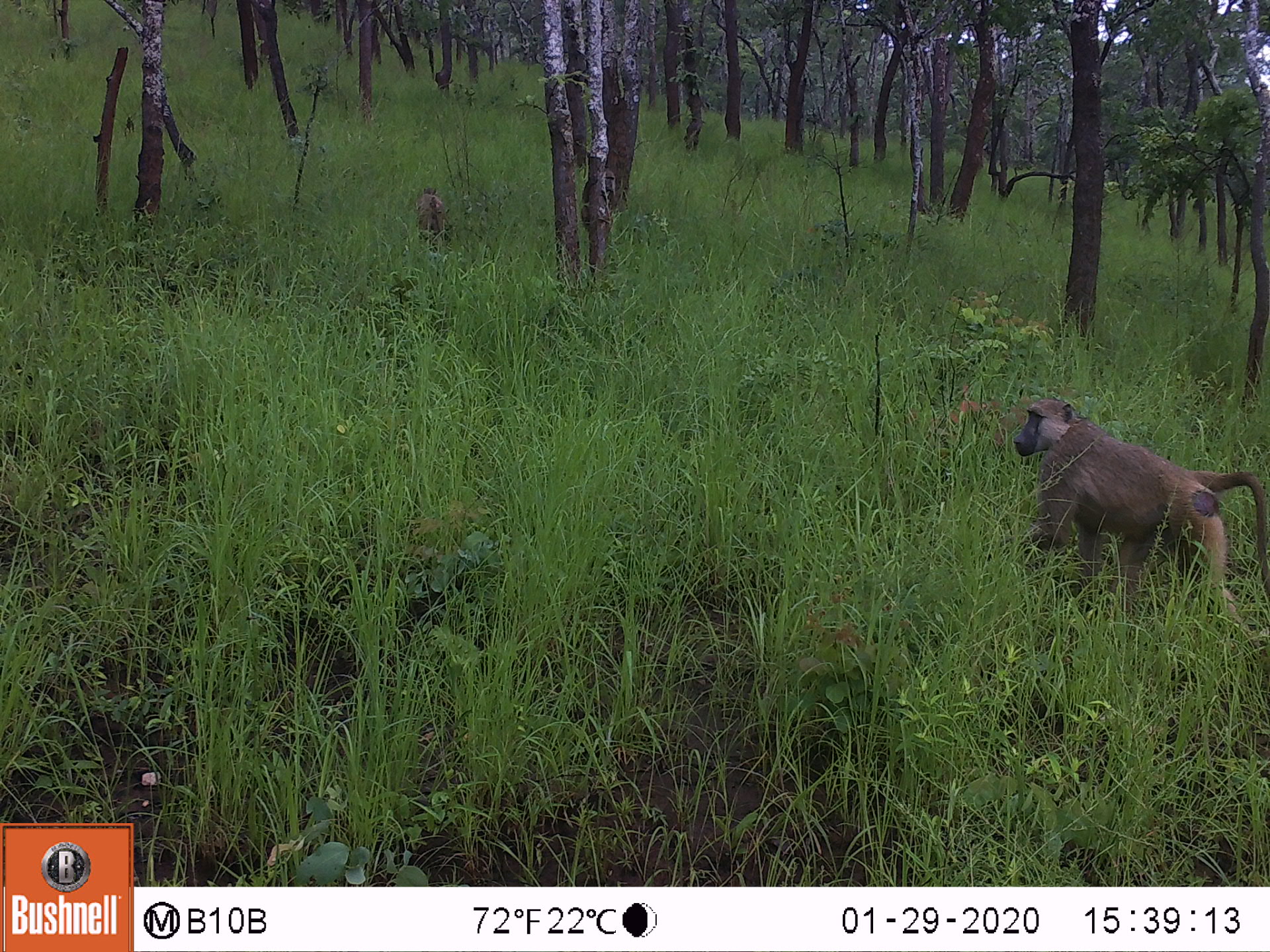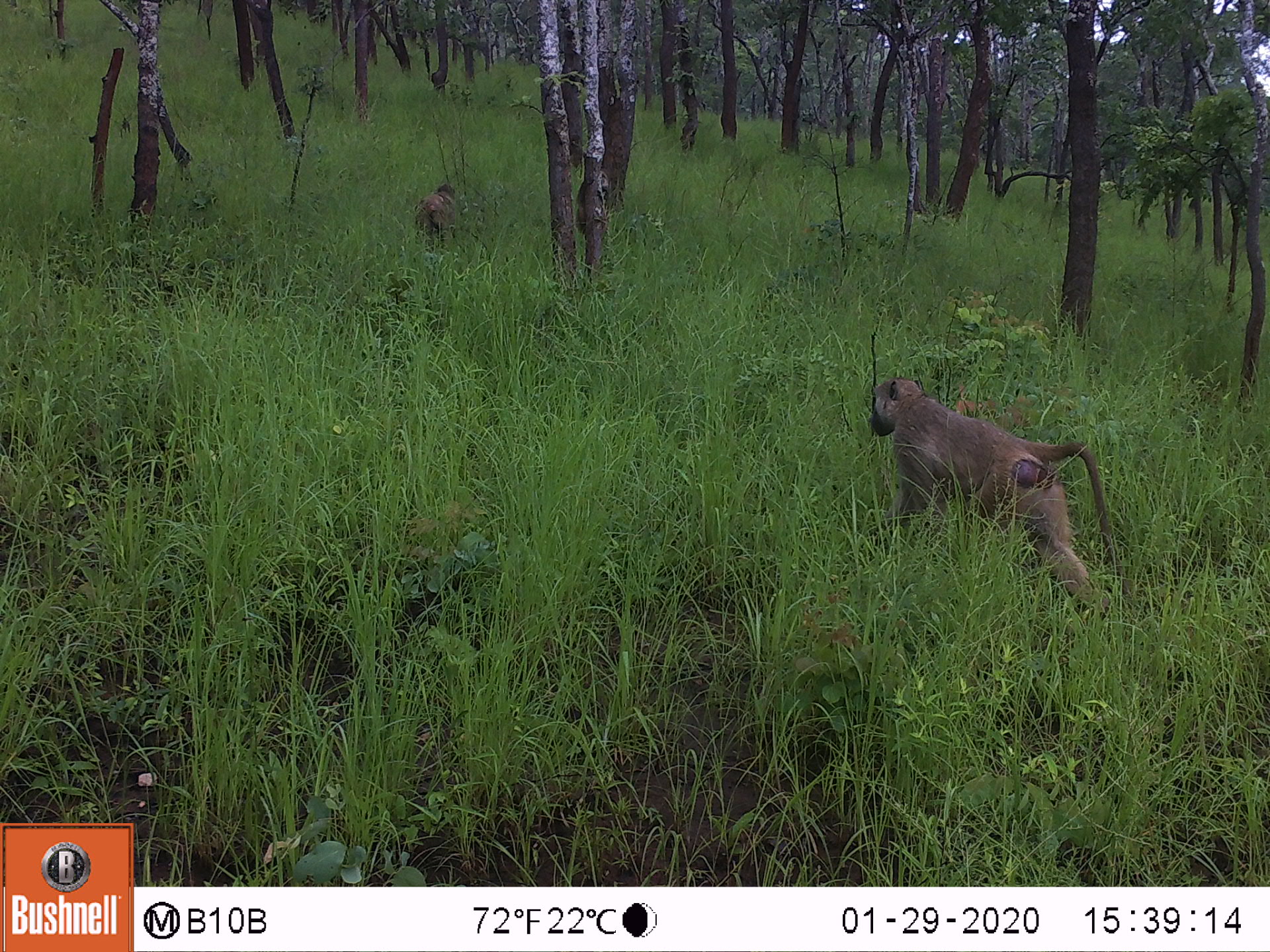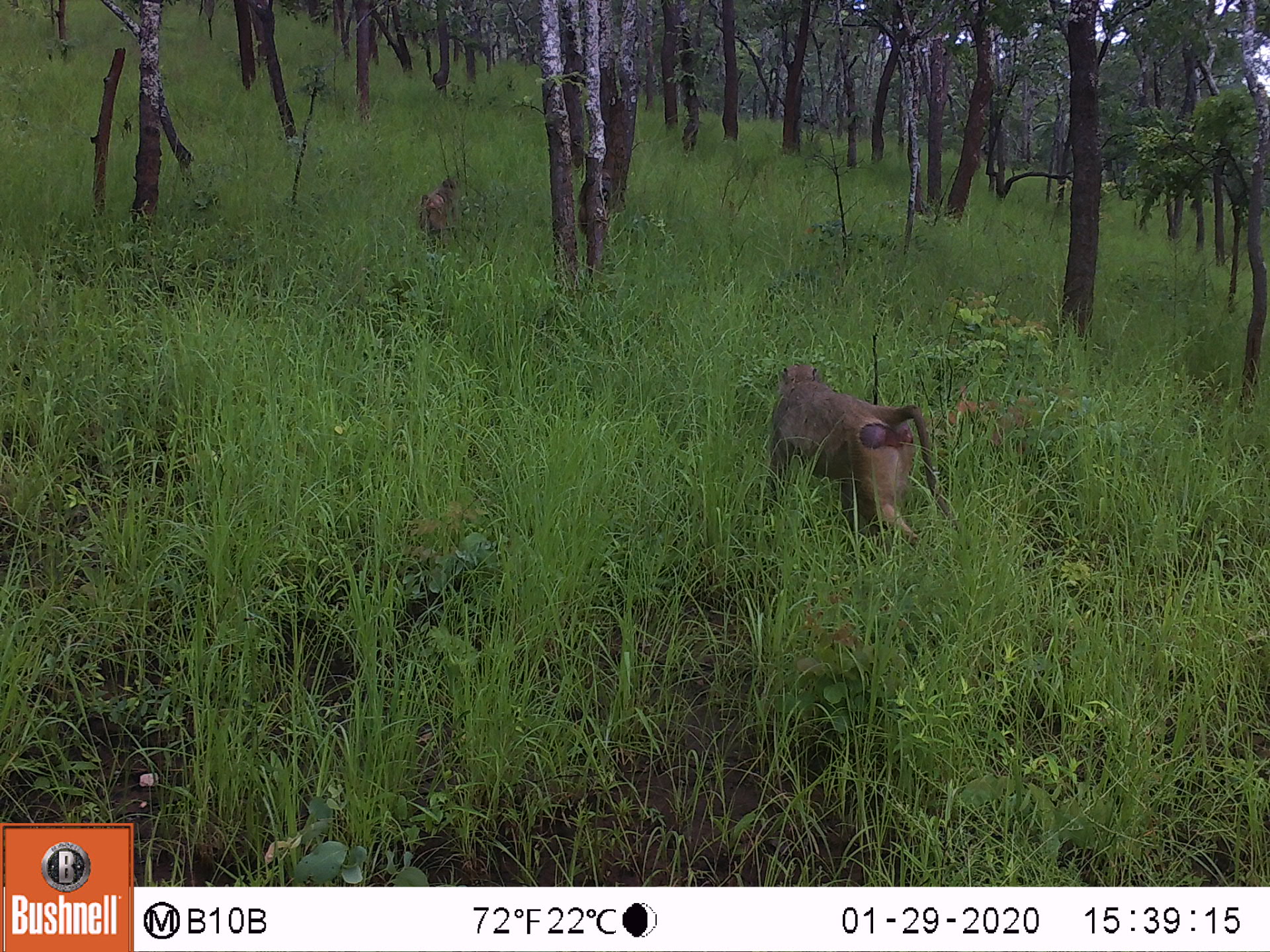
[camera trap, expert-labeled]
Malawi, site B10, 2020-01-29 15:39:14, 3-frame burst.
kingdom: Animalia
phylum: Chordata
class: Mammalia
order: Primates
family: Cercopithecidae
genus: Papio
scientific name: Papio cynocephalus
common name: yellow baboon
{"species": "yellow baboon (Papio cynocephalus)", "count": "2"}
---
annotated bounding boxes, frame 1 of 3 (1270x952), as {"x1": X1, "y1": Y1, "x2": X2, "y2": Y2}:
yellow baboon: {"x1": 1013, "y1": 397, "x2": 1262, "y2": 630}; {"x1": 406, "y1": 180, "x2": 454, "y2": 246}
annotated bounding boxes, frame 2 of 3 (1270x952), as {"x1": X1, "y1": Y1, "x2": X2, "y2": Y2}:
yellow baboon: {"x1": 868, "y1": 374, "x2": 1115, "y2": 611}; {"x1": 410, "y1": 178, "x2": 462, "y2": 252}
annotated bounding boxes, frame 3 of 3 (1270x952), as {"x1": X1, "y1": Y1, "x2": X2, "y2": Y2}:
yellow baboon: {"x1": 764, "y1": 360, "x2": 956, "y2": 562}; {"x1": 420, "y1": 172, "x2": 460, "y2": 237}